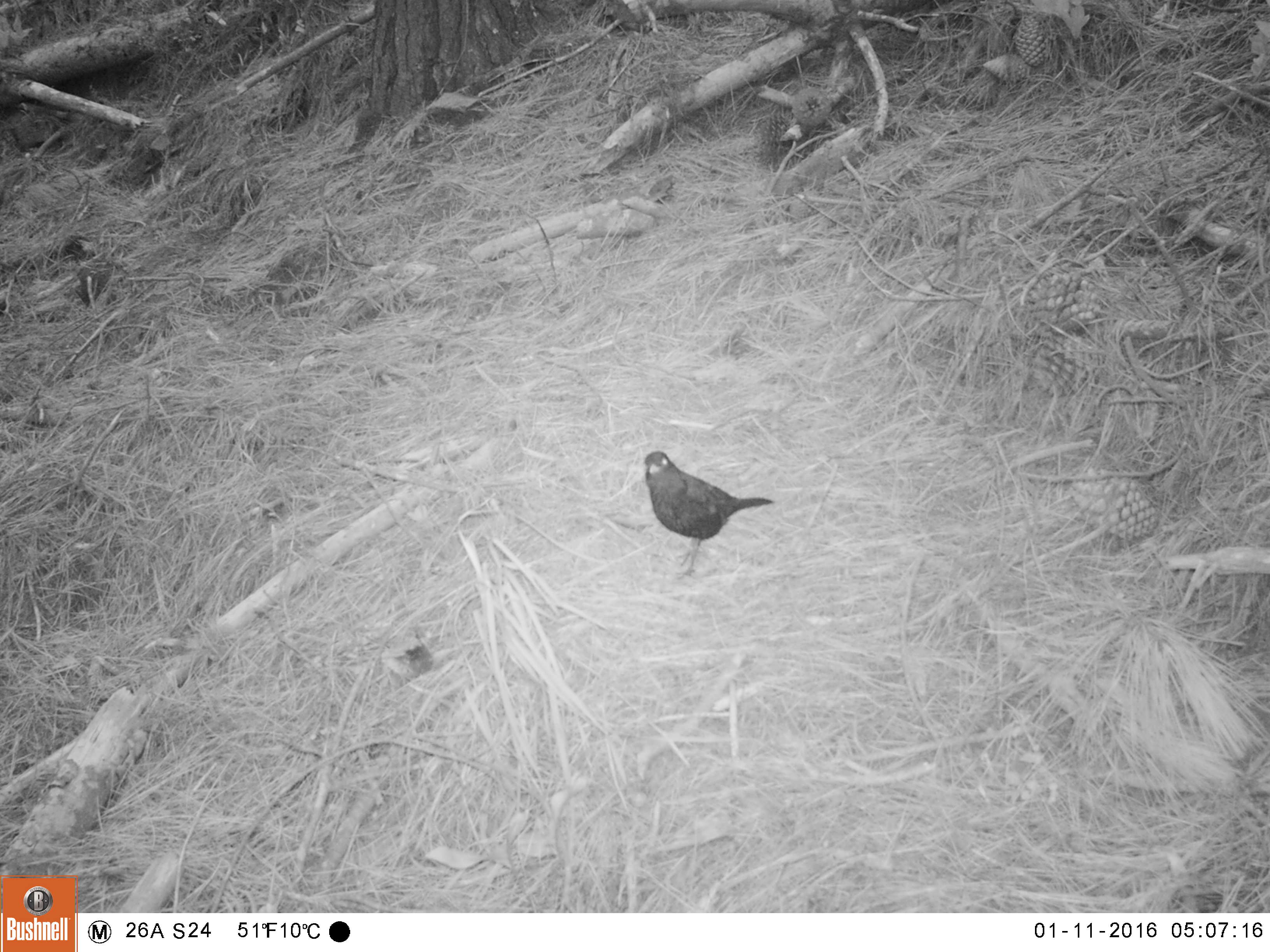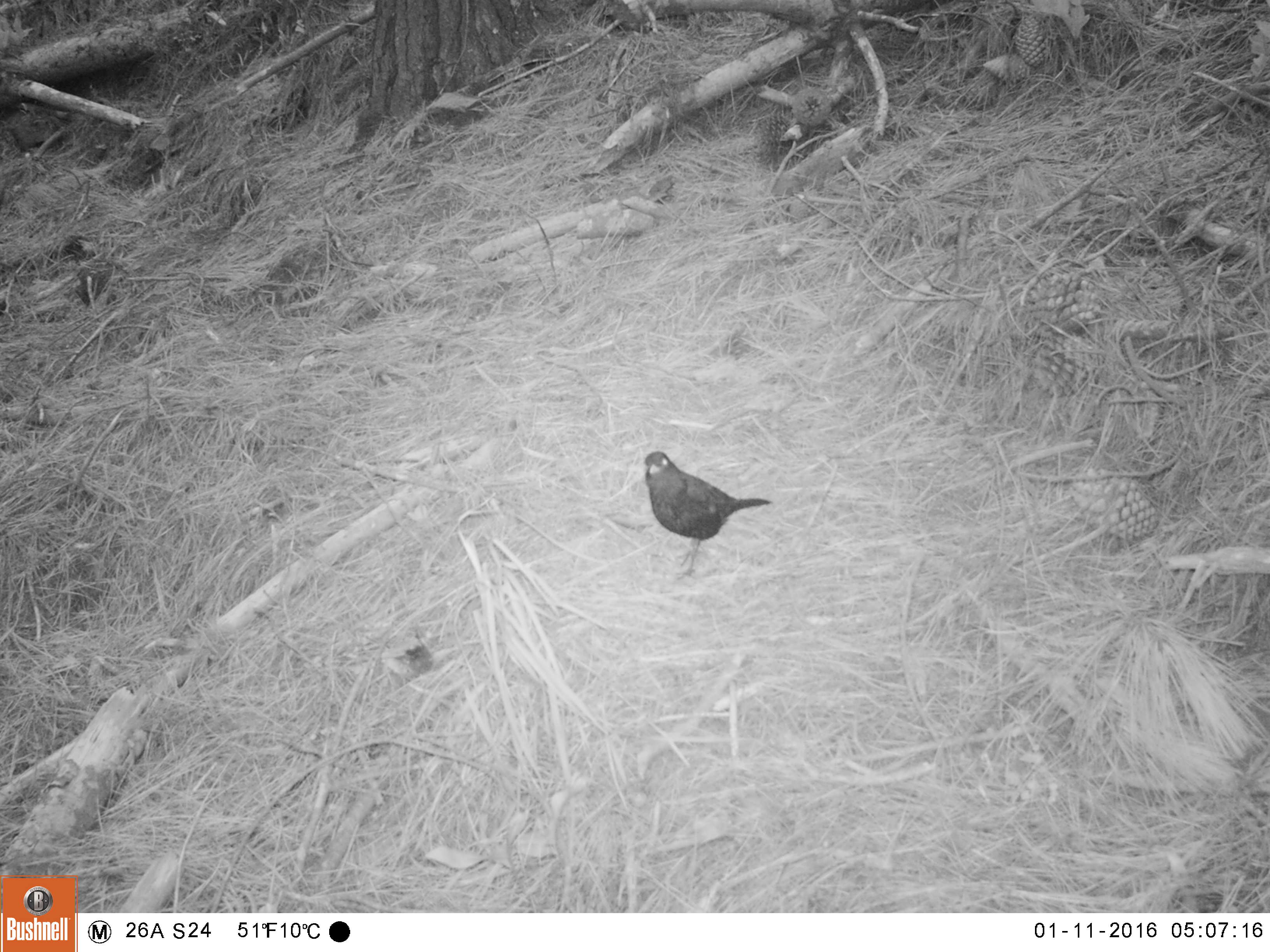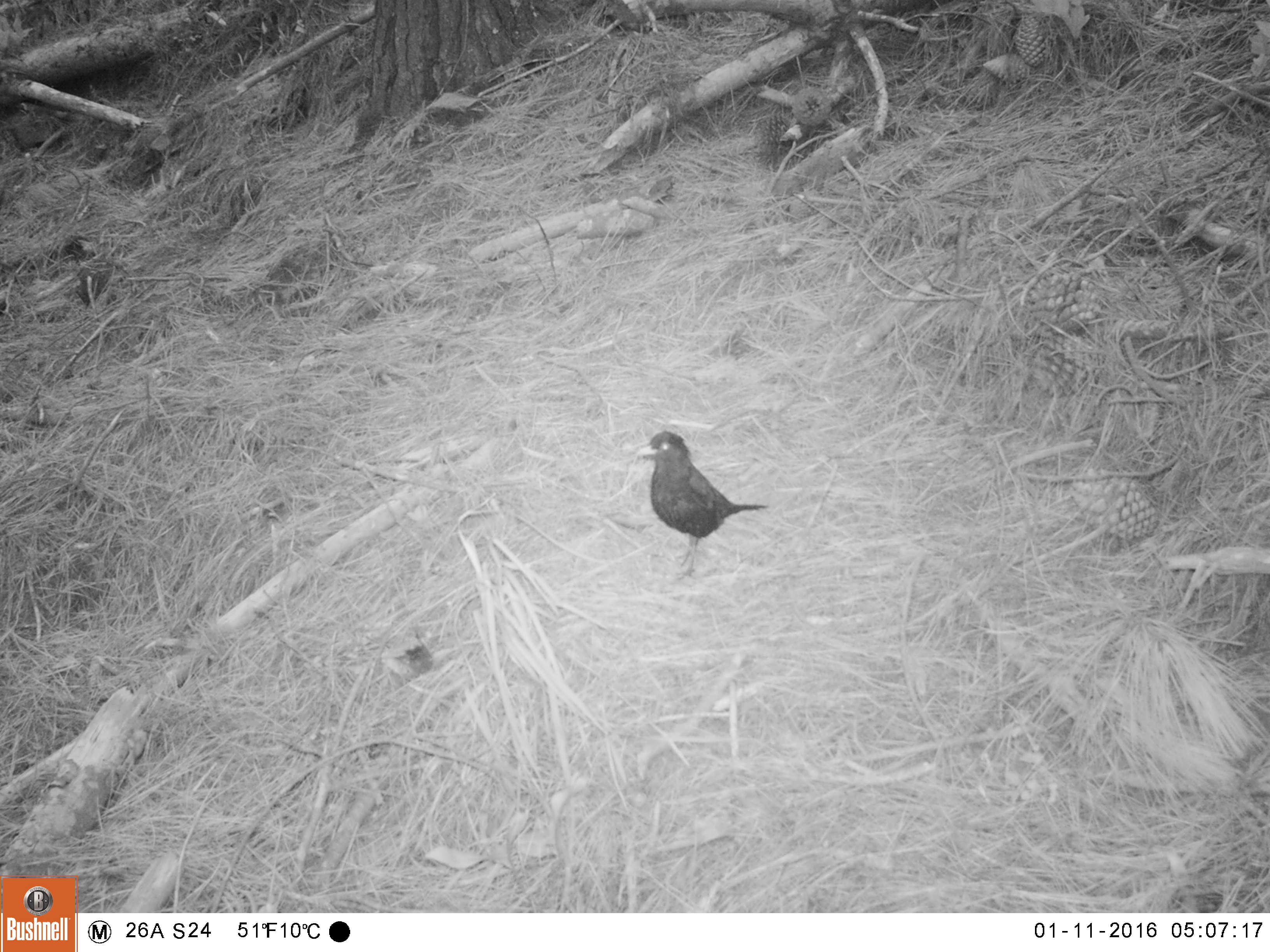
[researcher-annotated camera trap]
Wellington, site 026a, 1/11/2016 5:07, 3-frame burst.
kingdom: Animalia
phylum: Chordata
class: Aves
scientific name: Aves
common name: bird